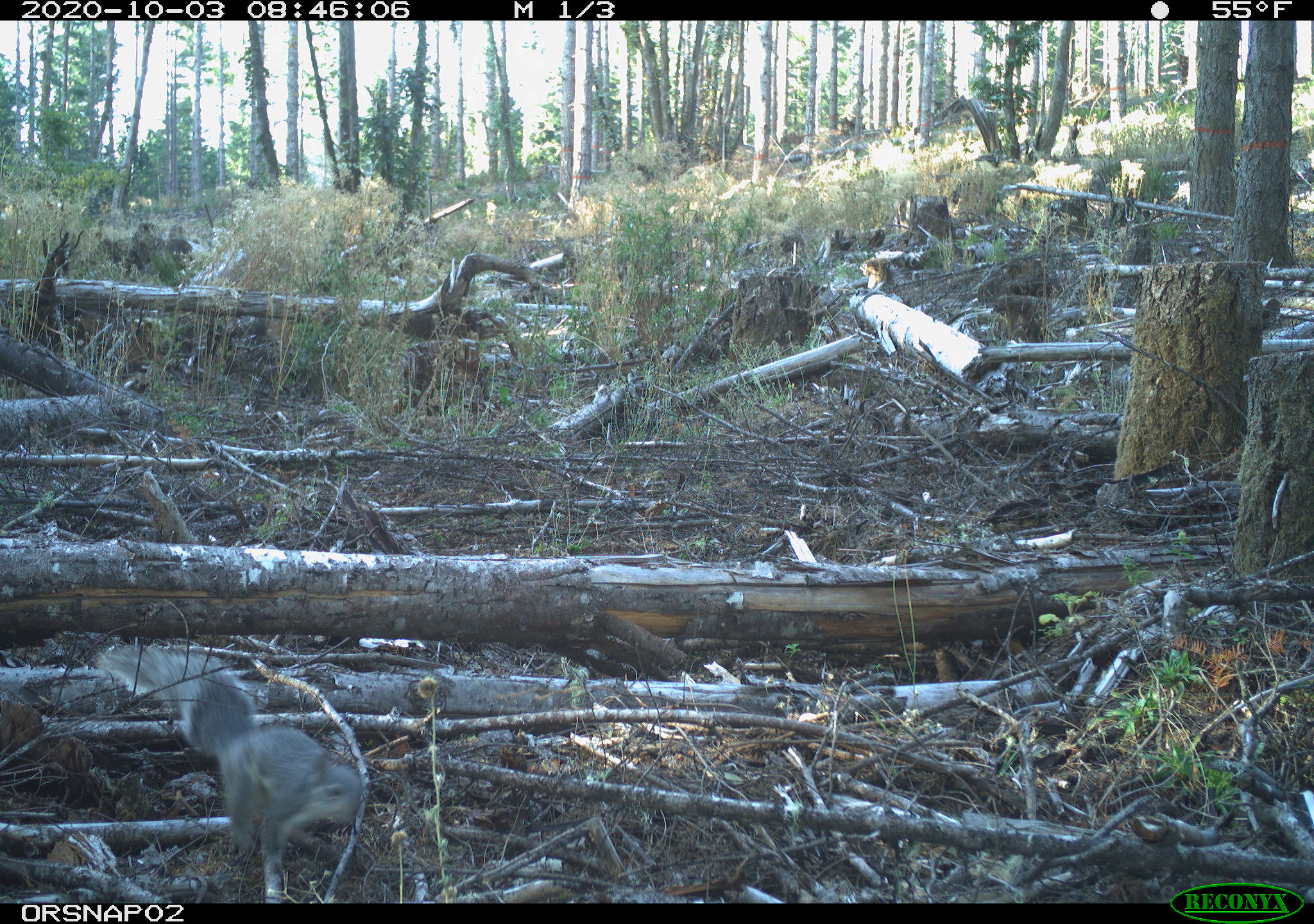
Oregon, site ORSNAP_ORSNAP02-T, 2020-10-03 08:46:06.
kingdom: Animalia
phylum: Chordata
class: Mammalia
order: Rodentia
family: Sciuridae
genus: Sciurus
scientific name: Sciurus griseus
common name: western gray squirrel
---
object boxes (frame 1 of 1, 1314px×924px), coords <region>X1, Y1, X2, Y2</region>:
western gray squirrel: <region>100, 645, 375, 871</region>